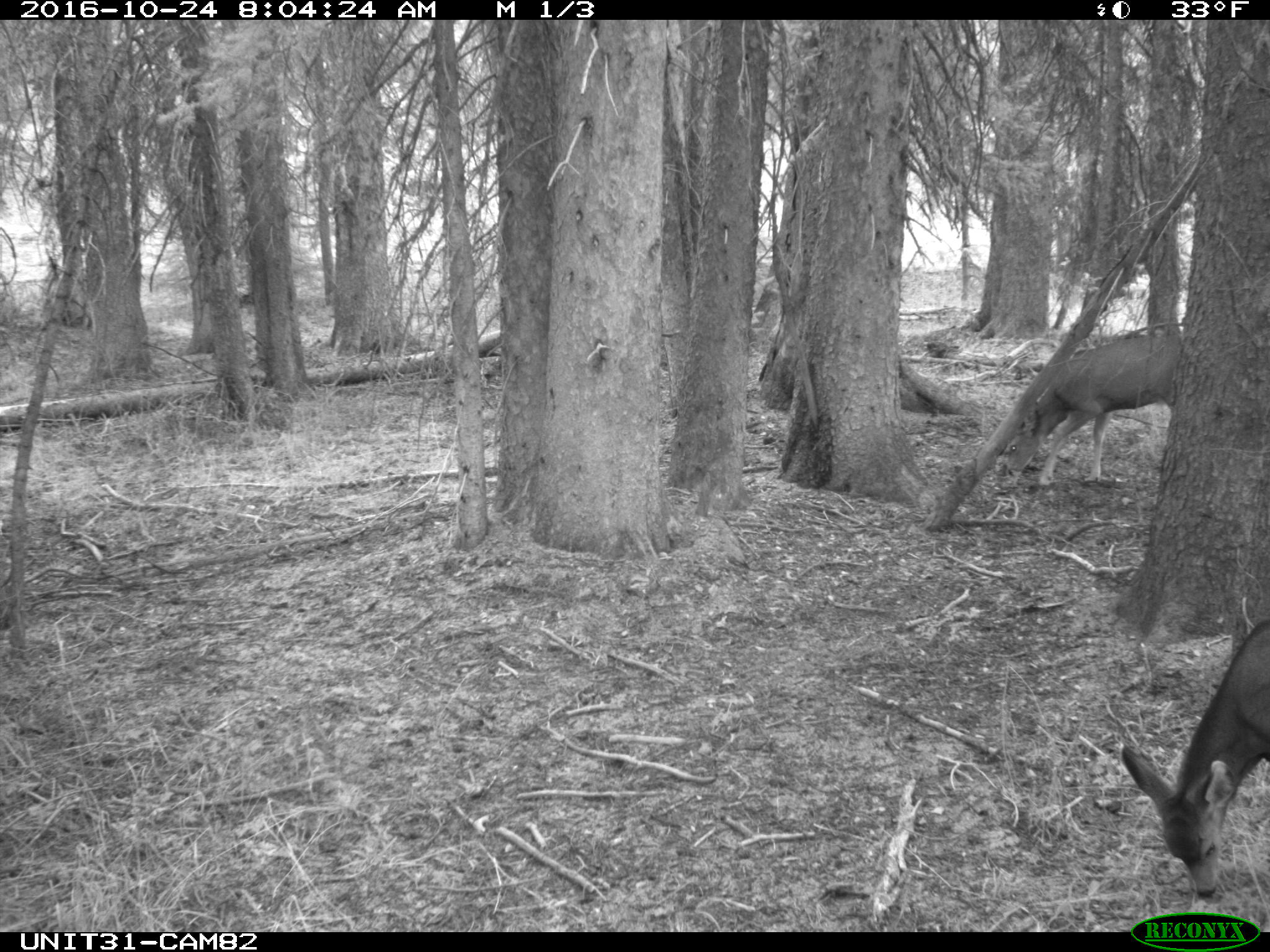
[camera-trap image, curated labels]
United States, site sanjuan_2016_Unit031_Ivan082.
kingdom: Animalia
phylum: Chordata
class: Mammalia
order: Artiodactyla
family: Cervidae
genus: Odocoileus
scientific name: Odocoileus hemionus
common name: mule deer